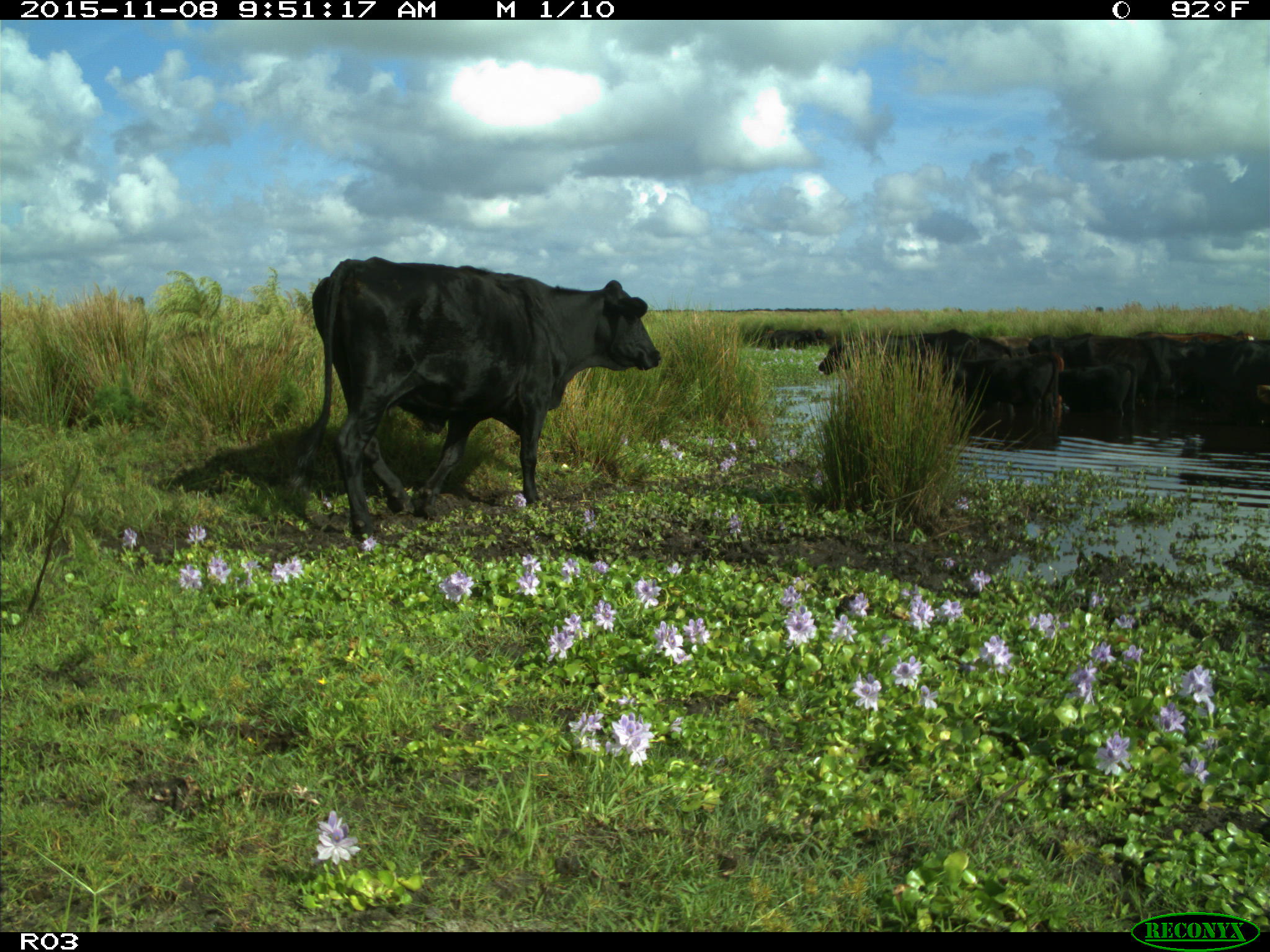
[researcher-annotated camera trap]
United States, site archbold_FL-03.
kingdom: Animalia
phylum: Chordata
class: Mammalia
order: Artiodactyla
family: Bovidae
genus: Bos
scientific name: Bos taurus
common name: domestic cow